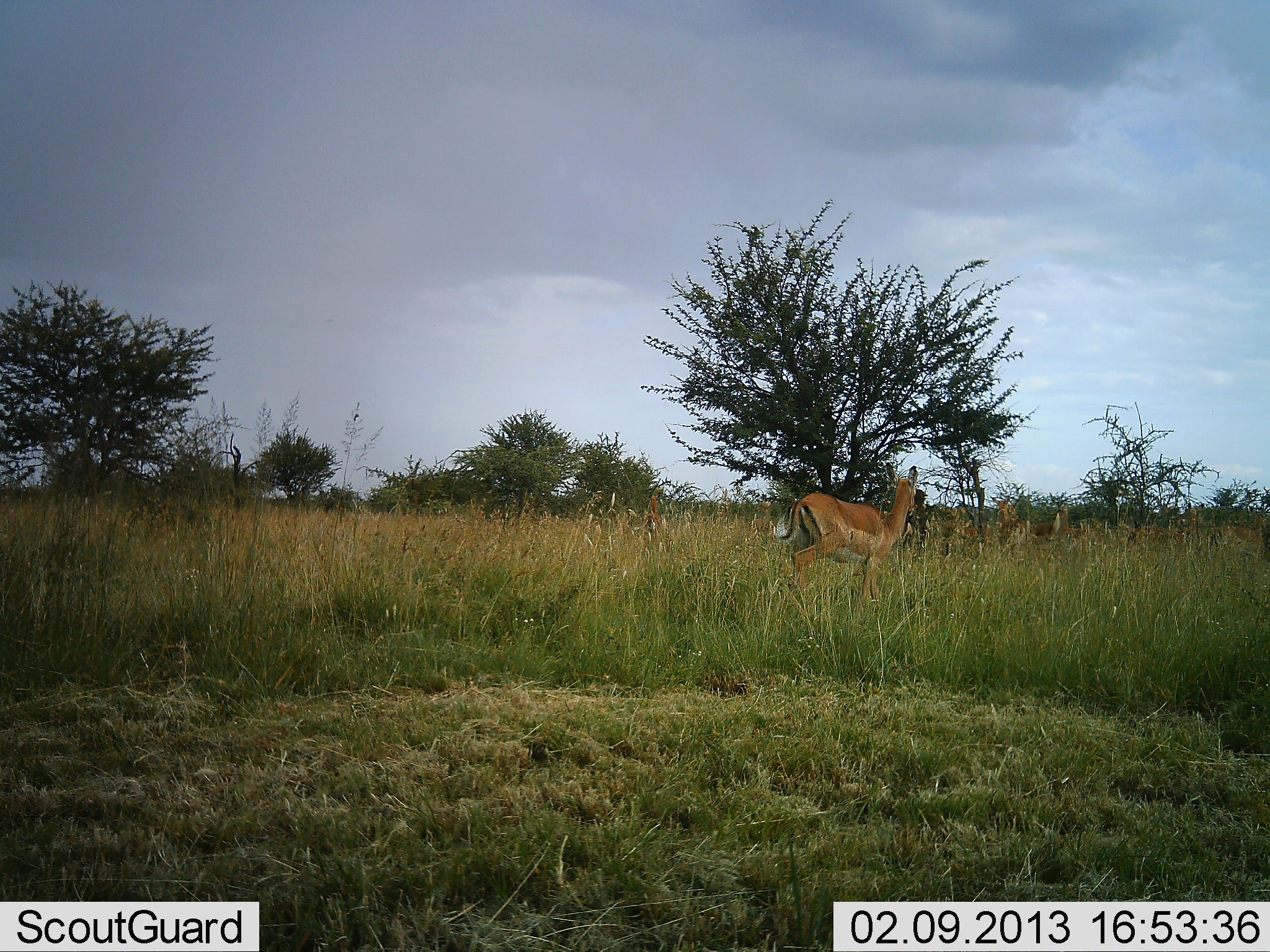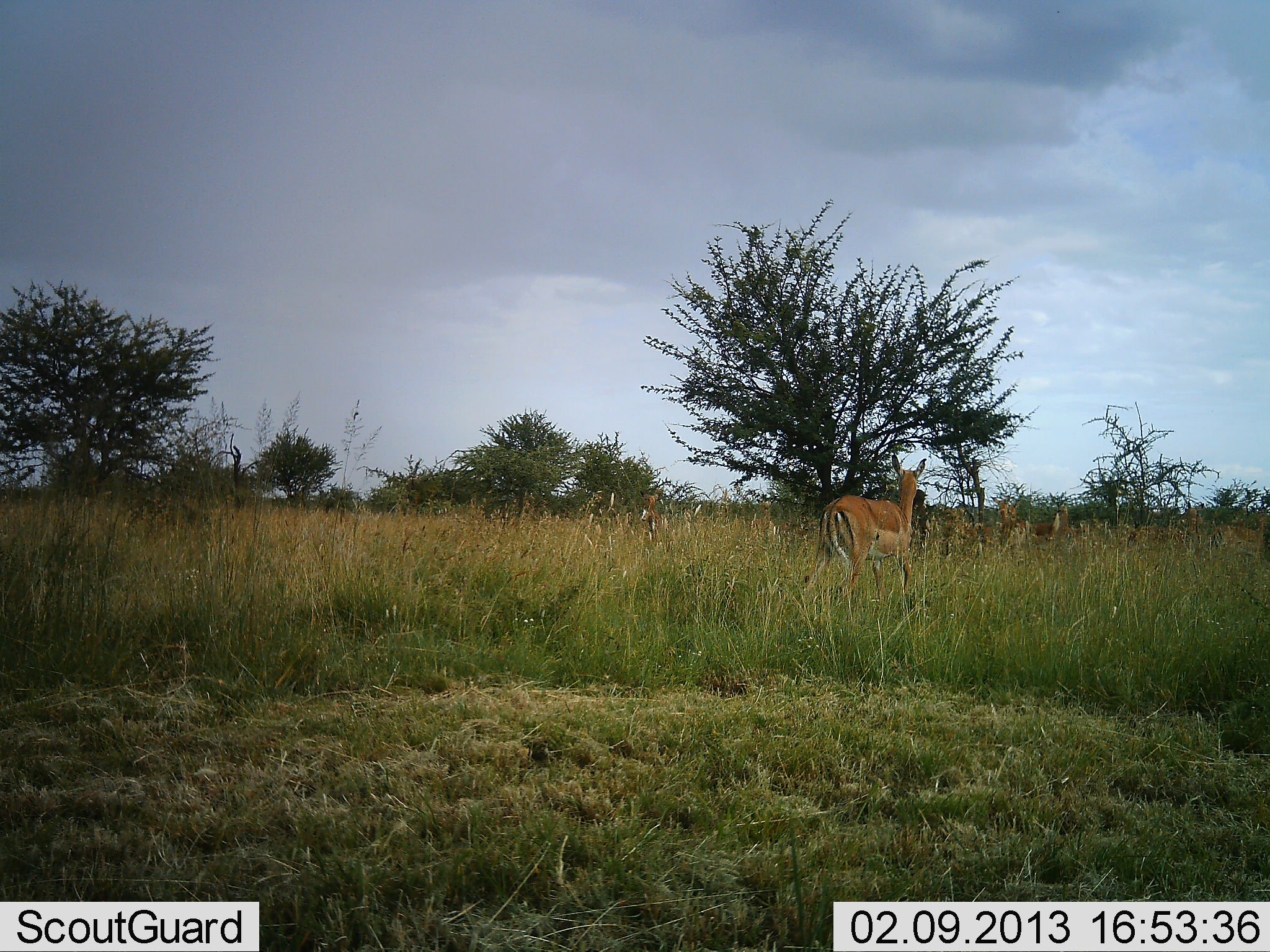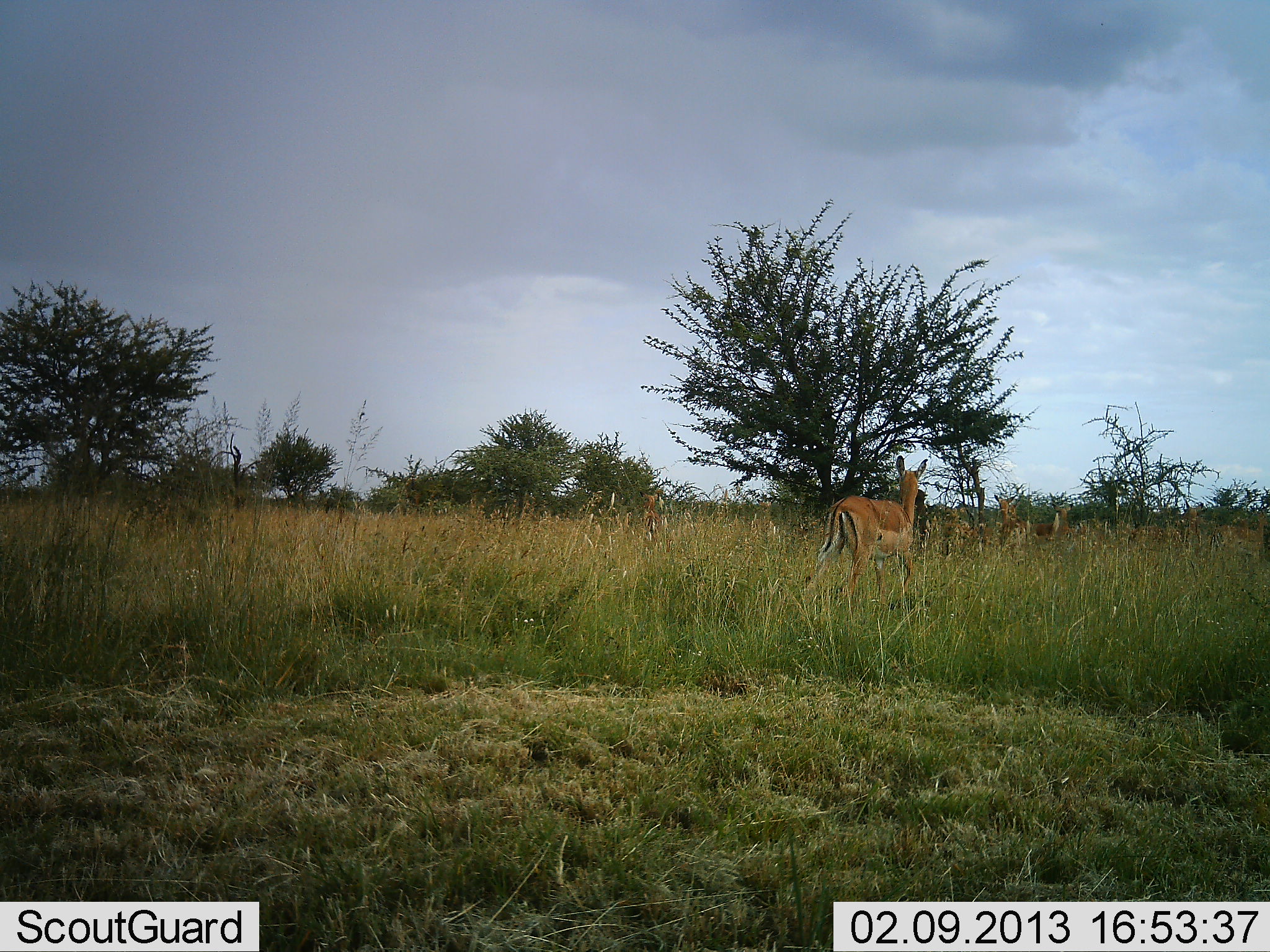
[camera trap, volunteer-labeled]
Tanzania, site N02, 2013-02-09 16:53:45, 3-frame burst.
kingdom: Animalia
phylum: Chordata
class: Mammalia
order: Artiodactyla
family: Bovidae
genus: Aepyceros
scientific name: Aepyceros melampus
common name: impala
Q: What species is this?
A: Impala (Aepyceros melampus).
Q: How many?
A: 7.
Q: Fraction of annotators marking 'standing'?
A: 72%.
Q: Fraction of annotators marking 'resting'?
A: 6%.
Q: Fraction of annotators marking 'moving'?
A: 72%.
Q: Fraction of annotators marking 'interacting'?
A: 0%.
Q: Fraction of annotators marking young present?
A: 0%.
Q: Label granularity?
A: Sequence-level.